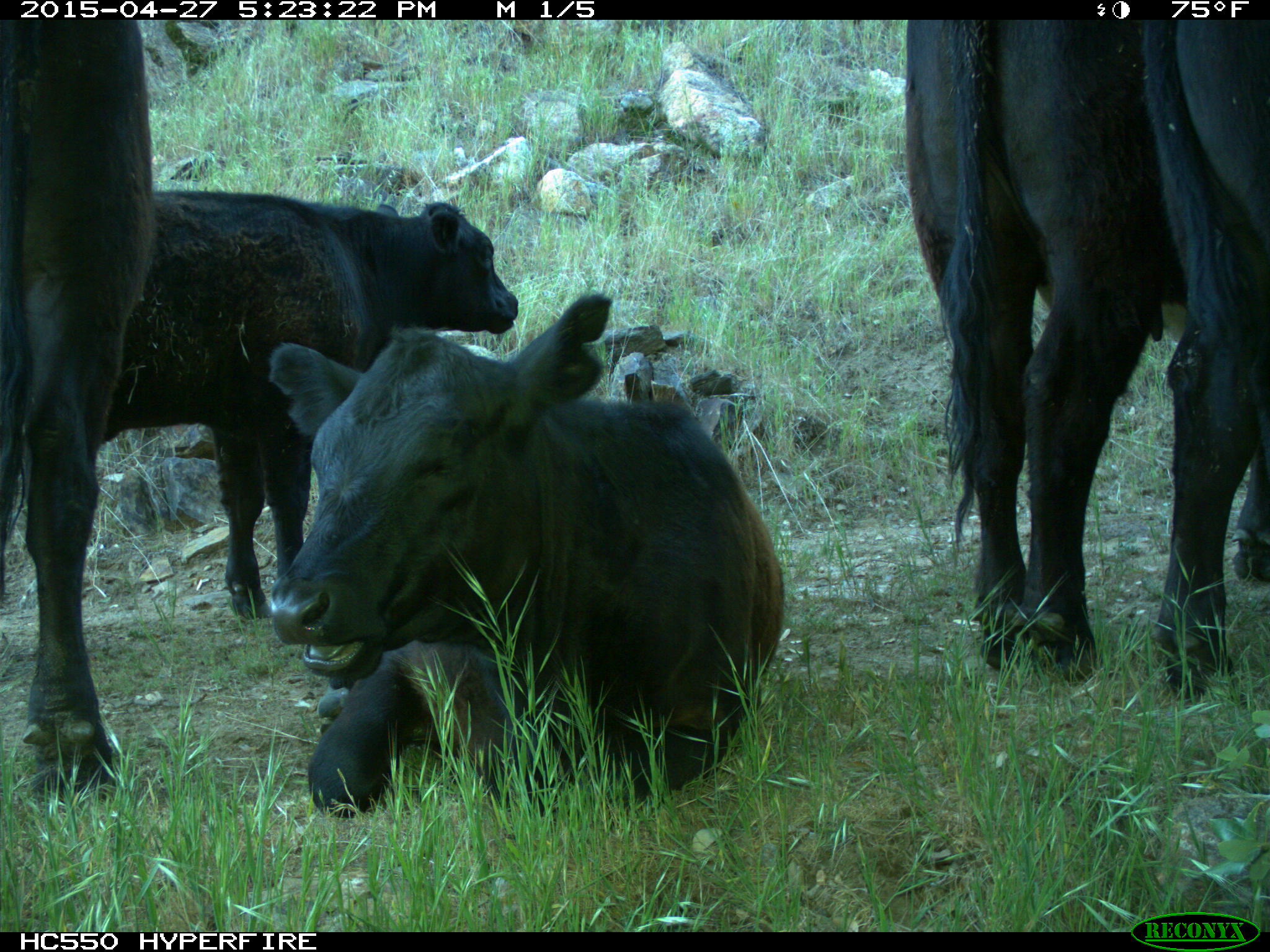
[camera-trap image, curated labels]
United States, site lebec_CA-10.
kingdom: Animalia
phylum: Chordata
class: Mammalia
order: Artiodactyla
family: Bovidae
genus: Bos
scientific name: Bos taurus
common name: domestic cow